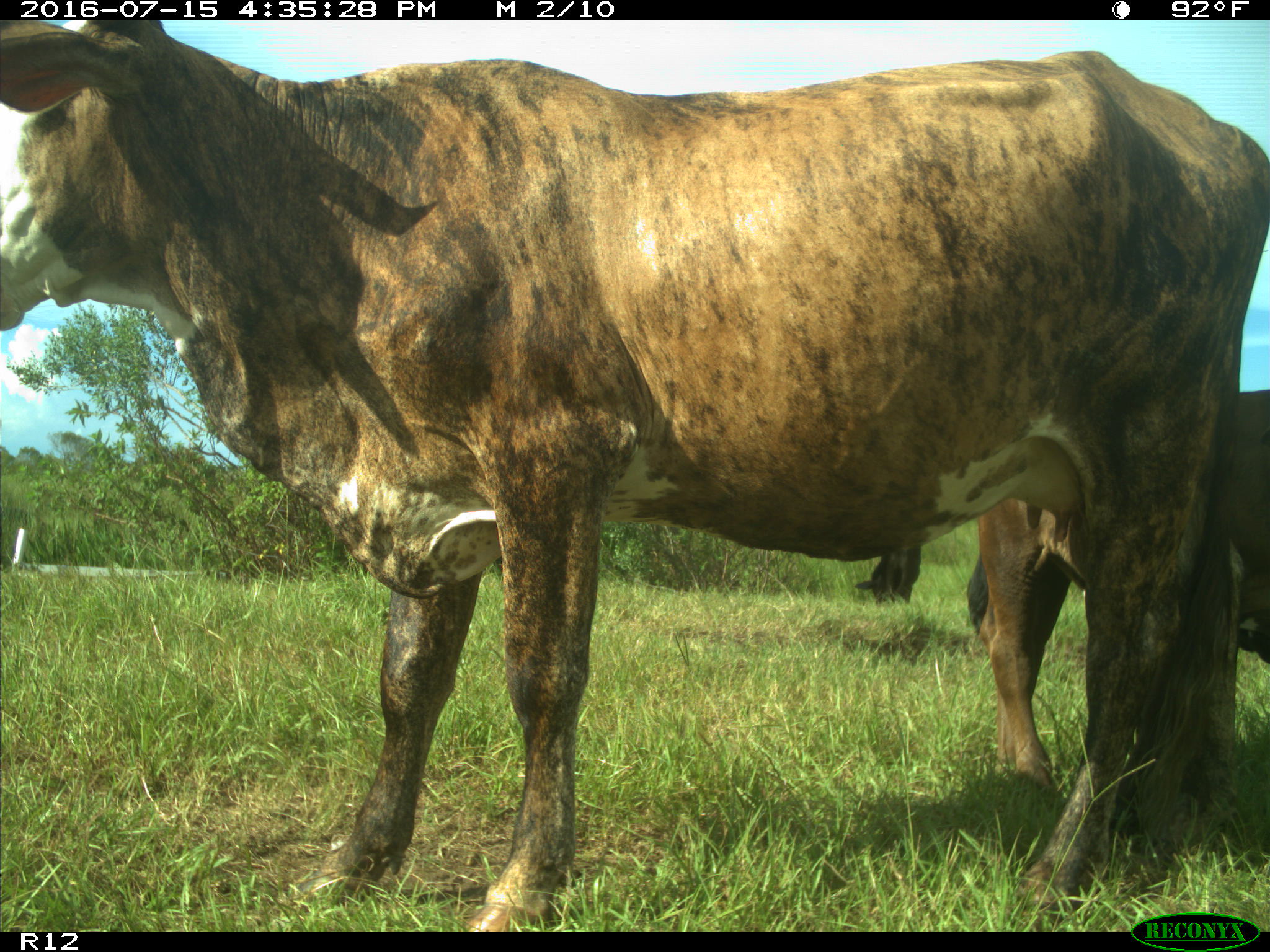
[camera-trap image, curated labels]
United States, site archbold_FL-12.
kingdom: Animalia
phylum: Chordata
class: Mammalia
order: Artiodactyla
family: Bovidae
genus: Bos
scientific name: Bos taurus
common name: domestic cow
Bos taurus (domestic cow).